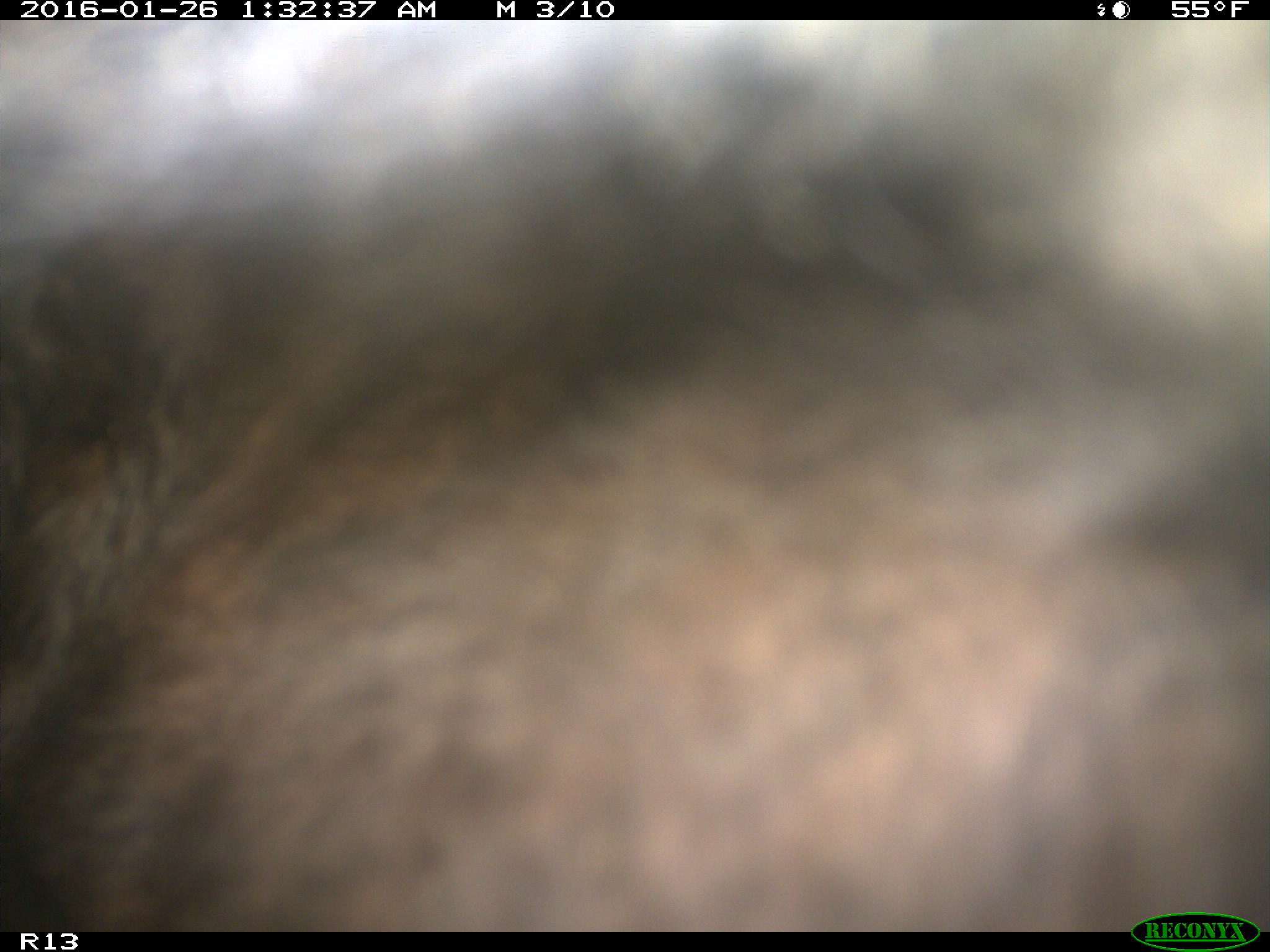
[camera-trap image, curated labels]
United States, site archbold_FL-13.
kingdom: Animalia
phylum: Chordata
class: Mammalia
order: Artiodactyla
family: Bovidae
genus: Bos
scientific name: Bos taurus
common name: domestic cow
Bos taurus (domestic cow).